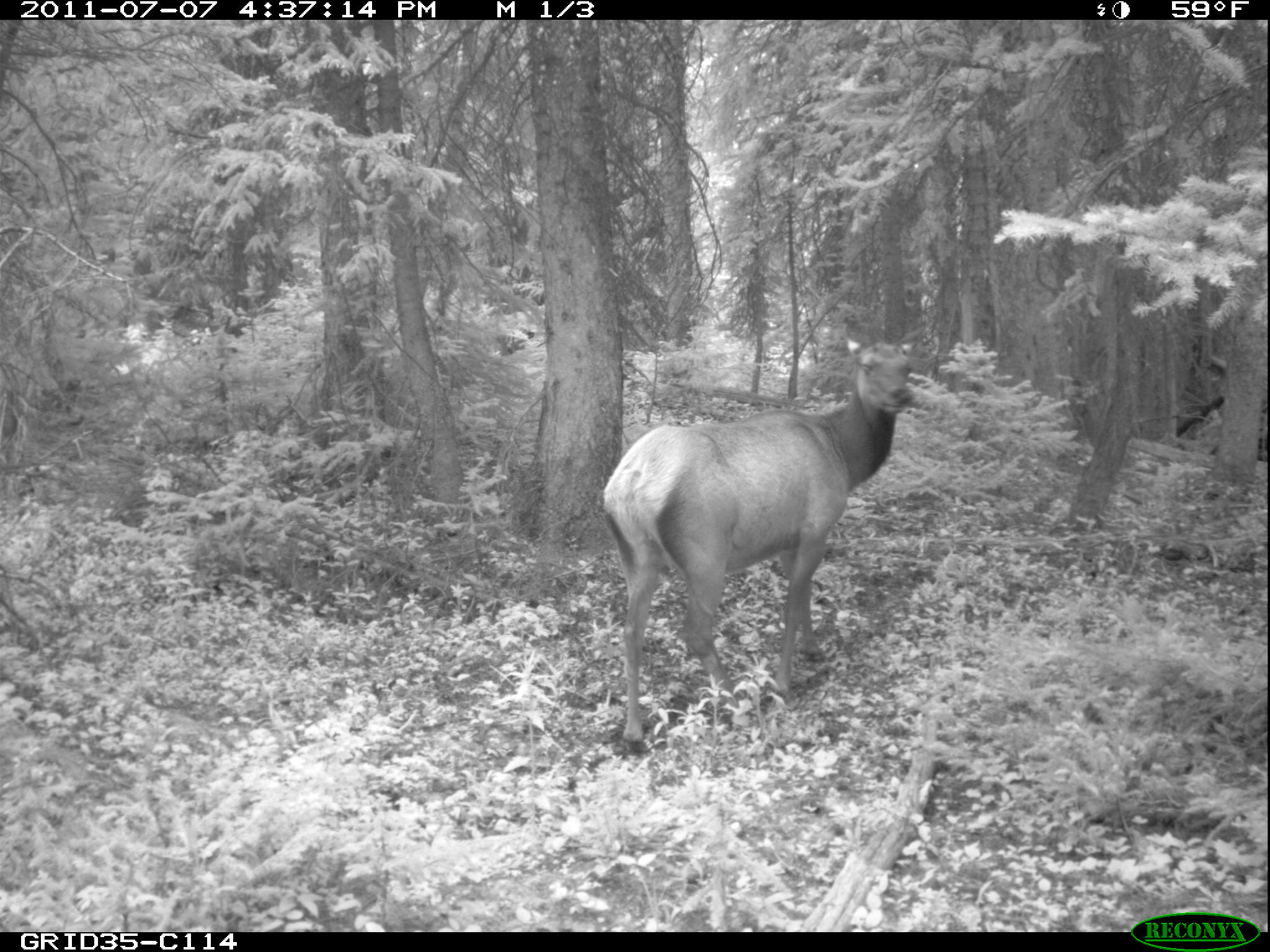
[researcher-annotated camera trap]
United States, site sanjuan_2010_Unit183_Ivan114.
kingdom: Animalia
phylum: Chordata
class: Mammalia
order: Artiodactyla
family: Cervidae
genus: Cervus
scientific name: Cervus elaphus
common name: red deer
Cervus elaphus (red deer).